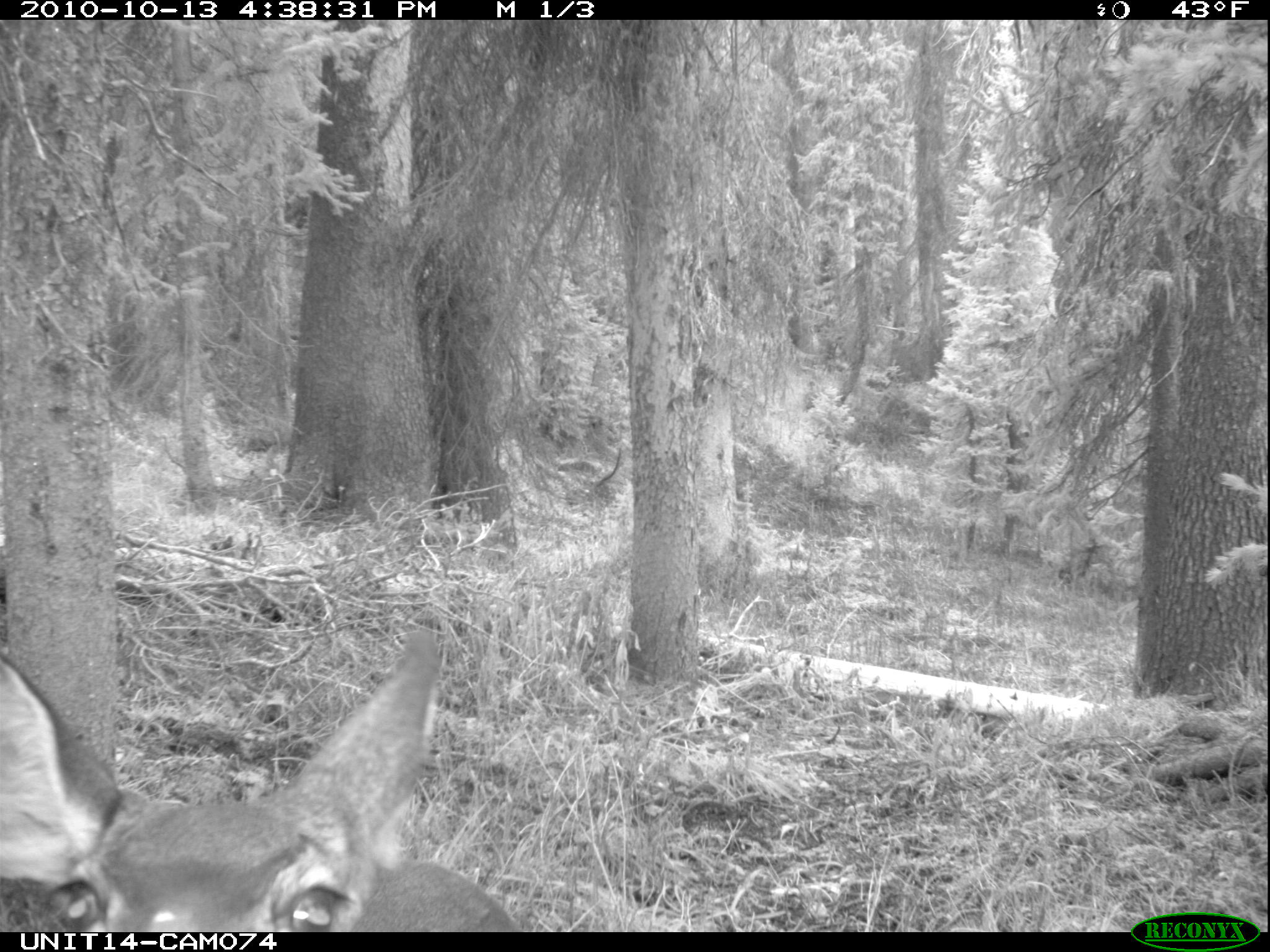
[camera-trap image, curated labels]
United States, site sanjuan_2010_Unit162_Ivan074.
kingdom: Animalia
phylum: Chordata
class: Mammalia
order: Artiodactyla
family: Cervidae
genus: Odocoileus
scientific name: Odocoileus hemionus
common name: mule deer